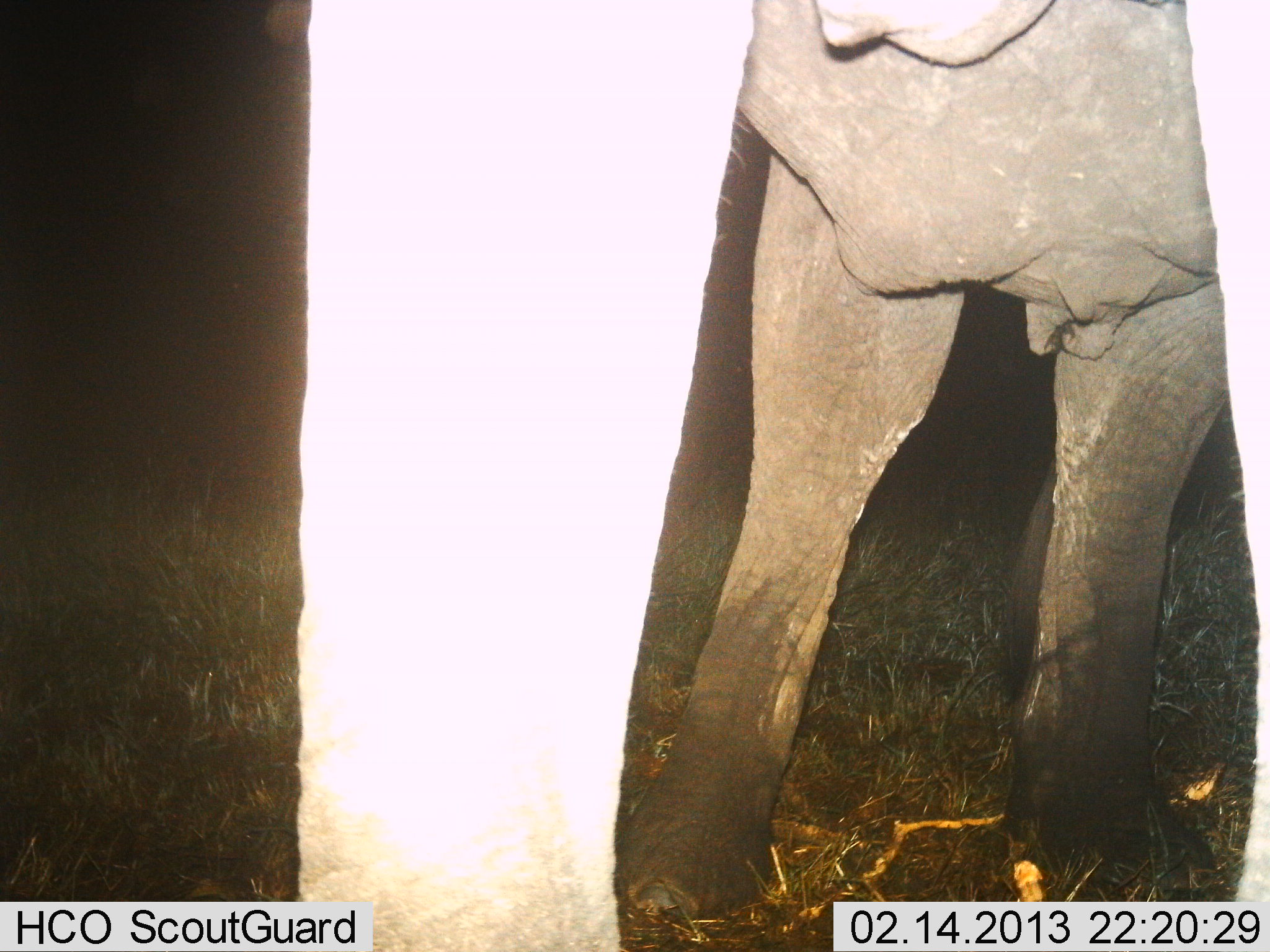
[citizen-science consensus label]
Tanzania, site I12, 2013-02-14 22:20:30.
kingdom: Animalia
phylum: Chordata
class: Mammalia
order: Proboscidea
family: Elephantidae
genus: Loxodonta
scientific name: Loxodonta africana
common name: african bush elephant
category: elephant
Elephant (african bush elephant) (Loxodonta africana), count 1. Behavior (volunteer vote fractions): standing 95%, resting 3%, moving 5%, interacting 3%. Young present (vote fraction): 0%. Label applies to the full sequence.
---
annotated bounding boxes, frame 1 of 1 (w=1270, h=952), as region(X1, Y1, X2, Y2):
animal: region(291, 1, 1270, 951)